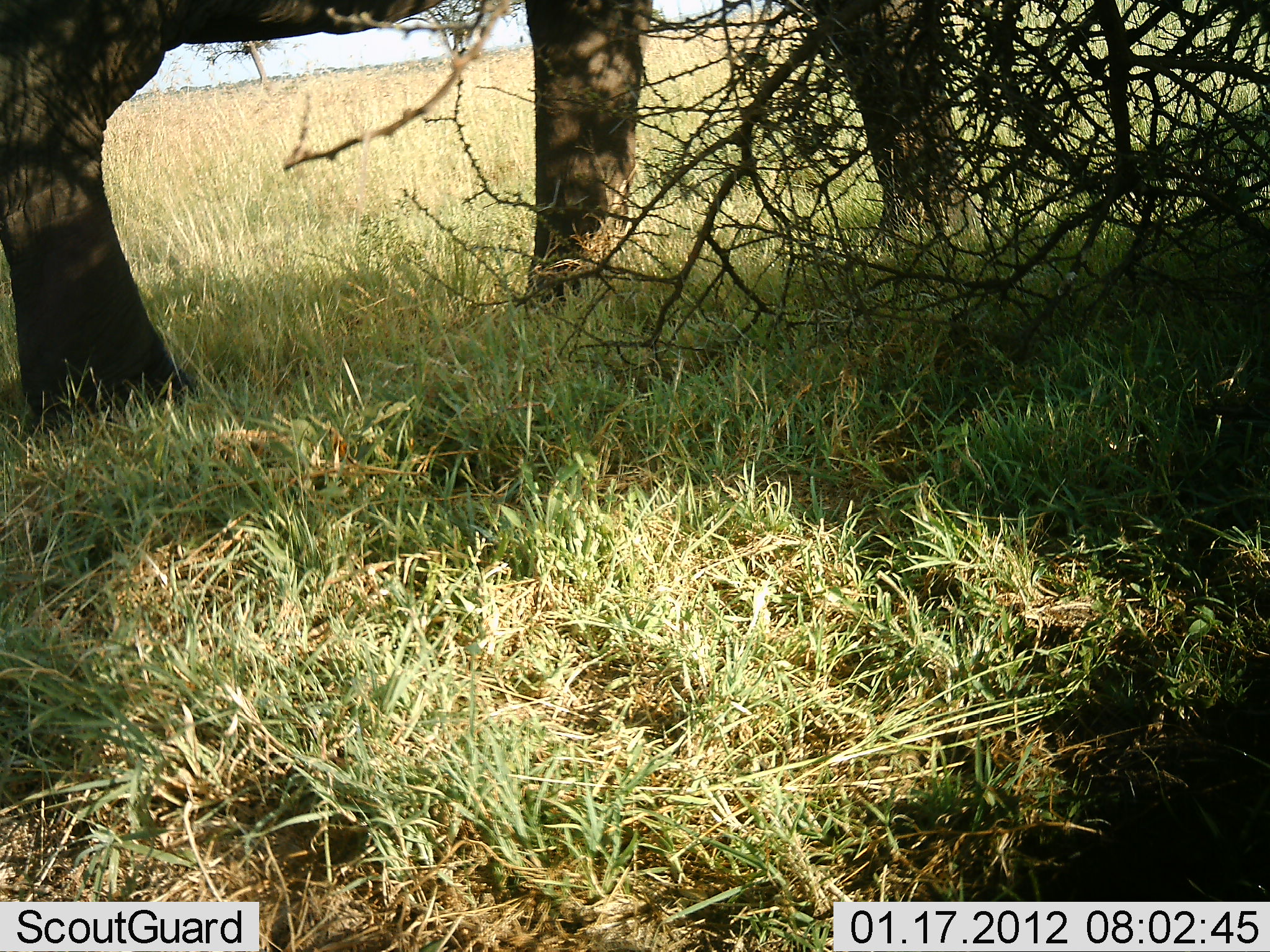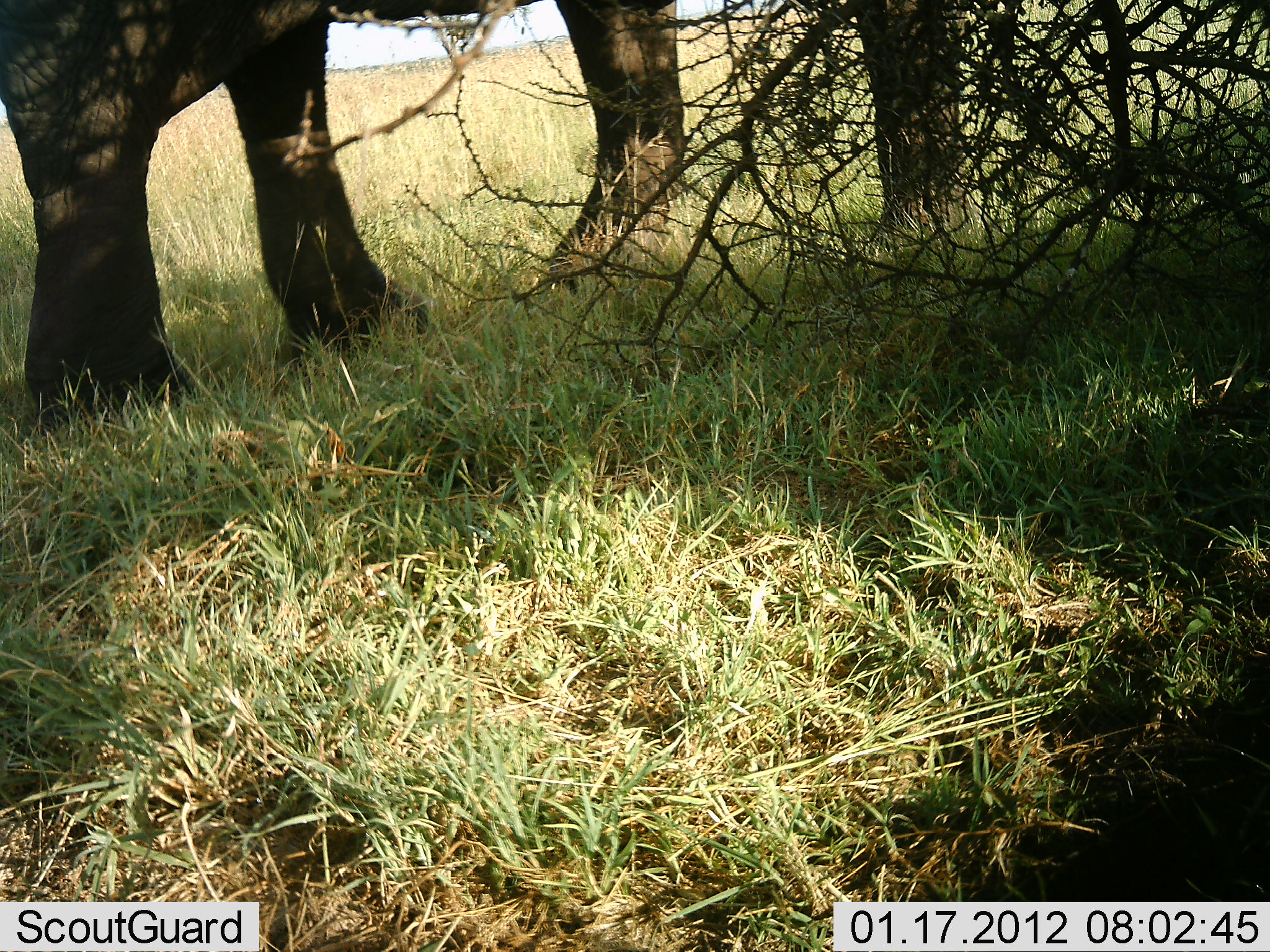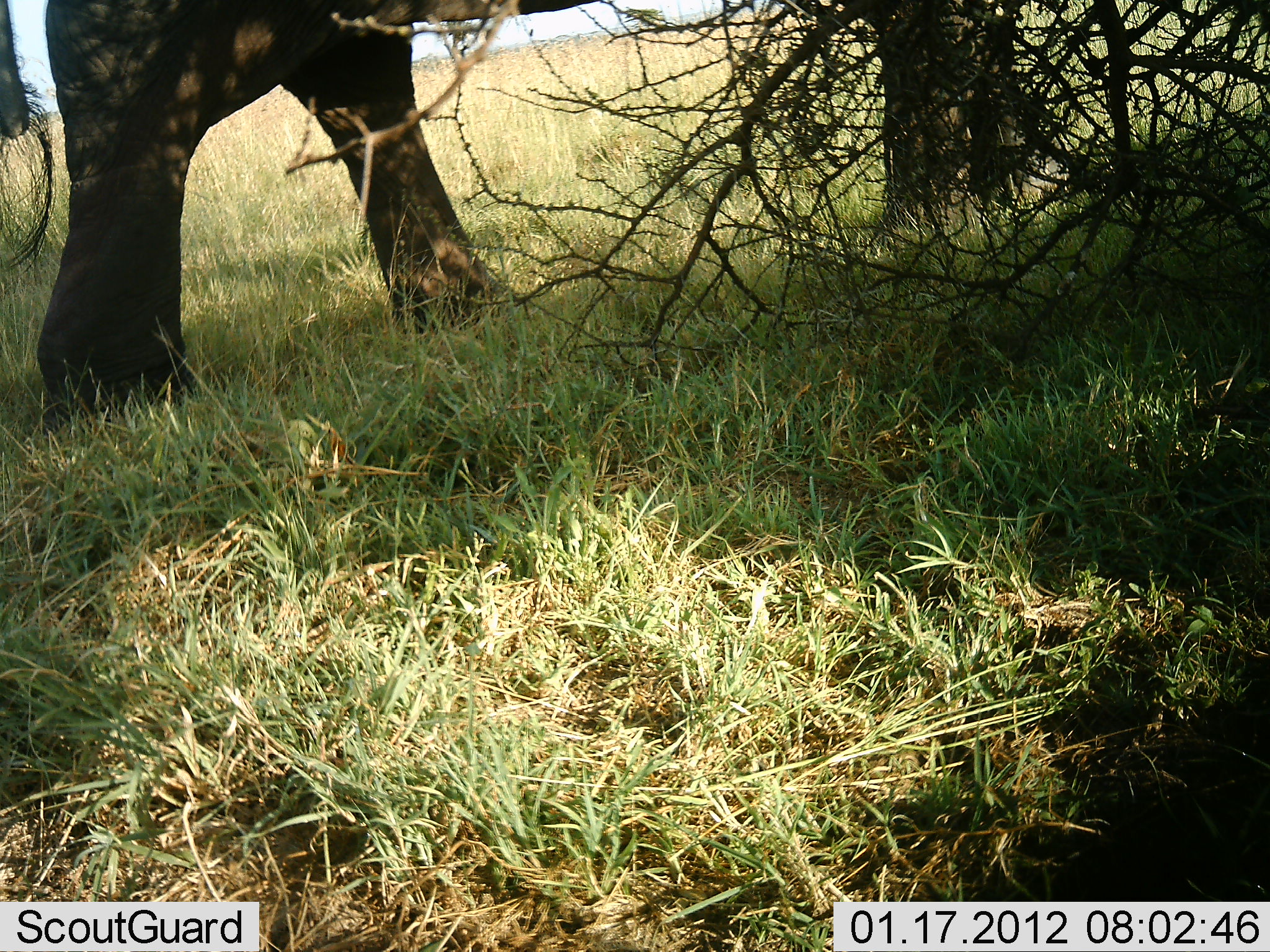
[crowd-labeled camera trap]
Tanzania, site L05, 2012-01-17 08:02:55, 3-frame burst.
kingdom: Animalia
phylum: Chordata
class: Mammalia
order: Proboscidea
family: Elephantidae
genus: Loxodonta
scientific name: Loxodonta africana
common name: african bush elephant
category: elephant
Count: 1.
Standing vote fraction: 18%.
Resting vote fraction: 0%.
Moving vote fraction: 73%.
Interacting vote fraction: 0%.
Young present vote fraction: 0%.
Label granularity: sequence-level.